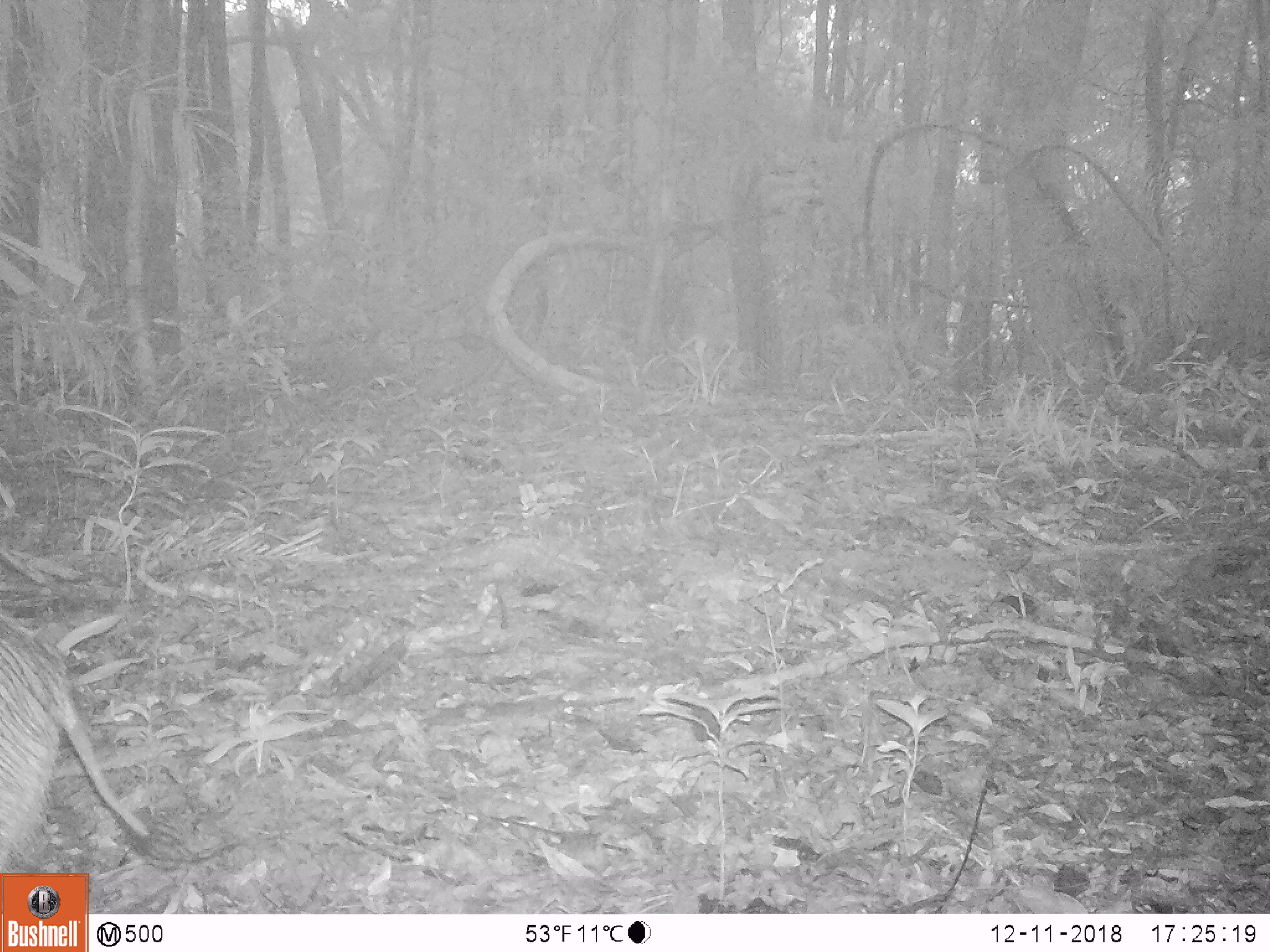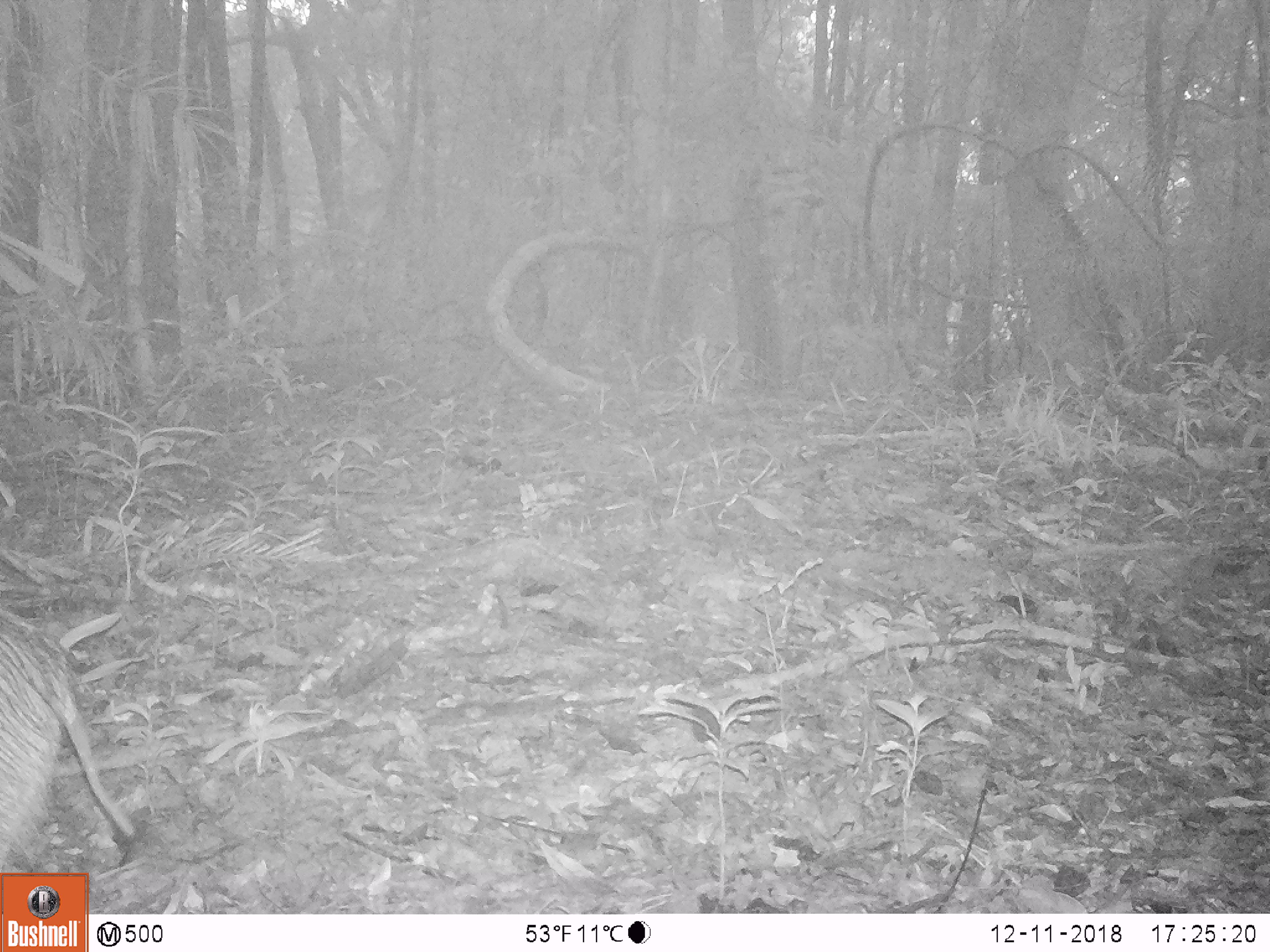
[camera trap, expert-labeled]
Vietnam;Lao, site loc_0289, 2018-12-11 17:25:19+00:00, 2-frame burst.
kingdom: Animalia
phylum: Chordata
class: Mammalia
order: Artiodactyla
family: Suidae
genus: Sus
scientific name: Sus scrofa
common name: eurasian wild pig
Eurasian wild pig (Sus scrofa). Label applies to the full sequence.